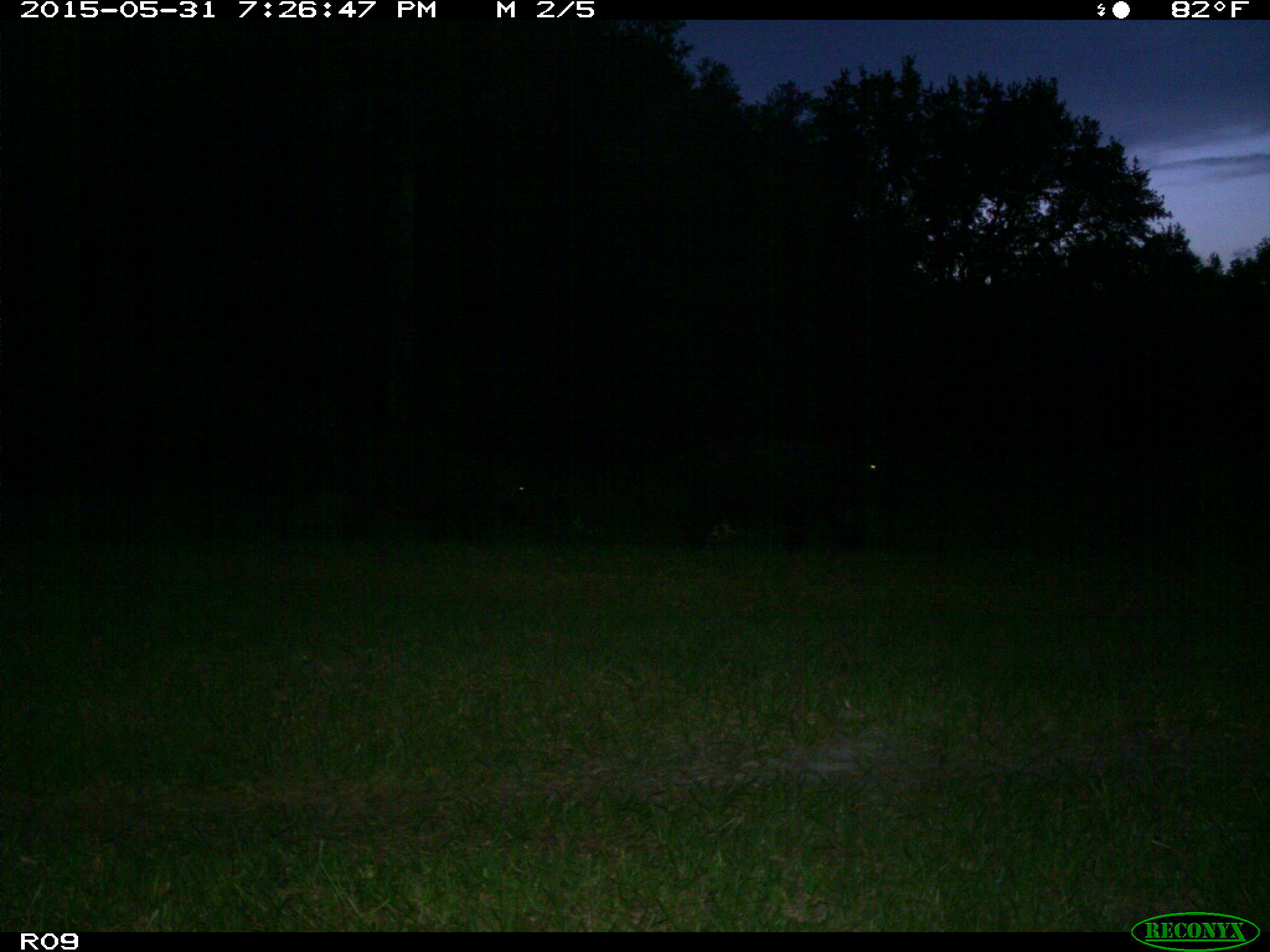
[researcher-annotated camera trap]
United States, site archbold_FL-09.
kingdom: Animalia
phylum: Chordata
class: Mammalia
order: Artiodactyla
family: Bovidae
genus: Bos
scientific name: Bos taurus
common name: domestic cow